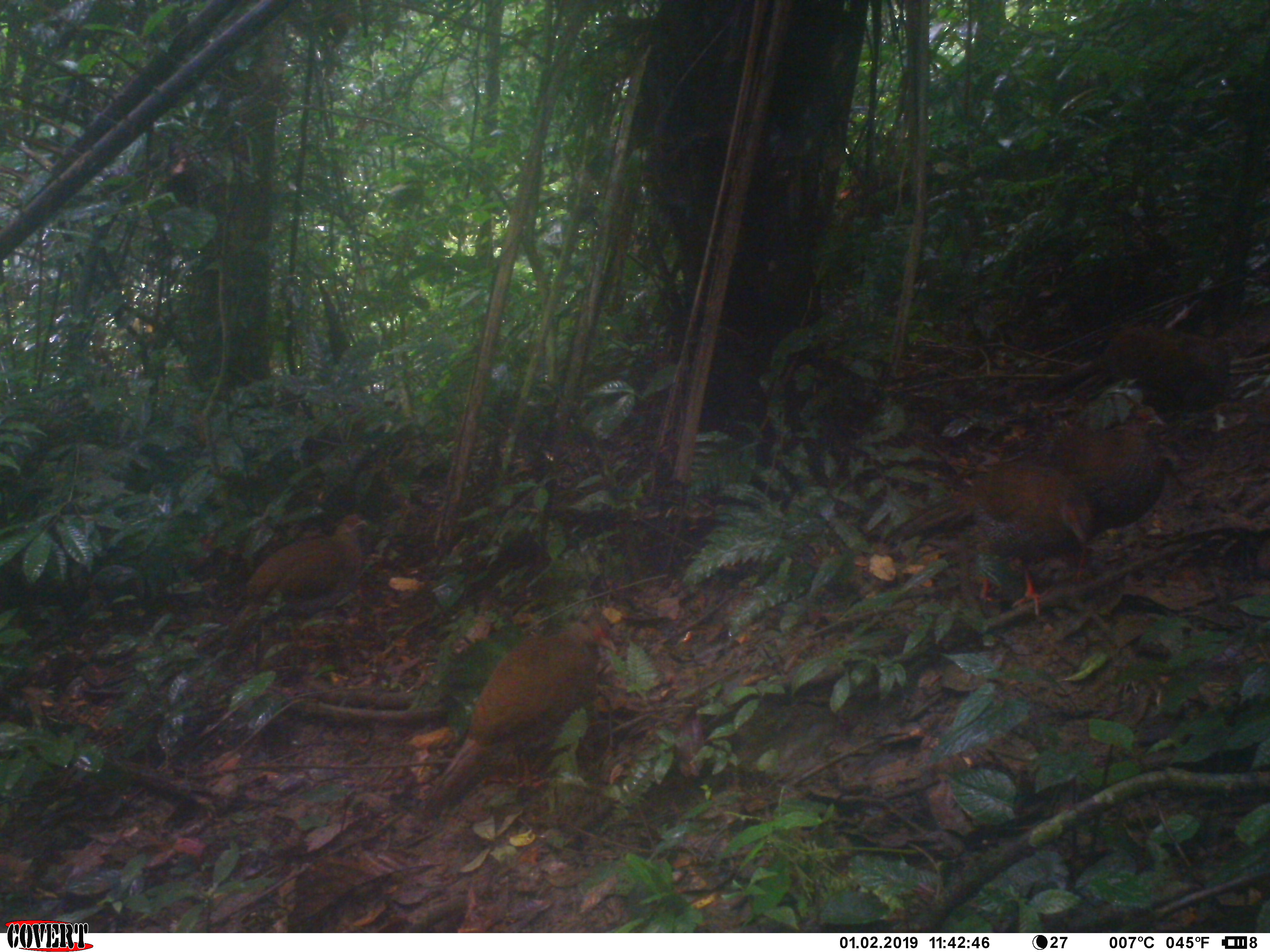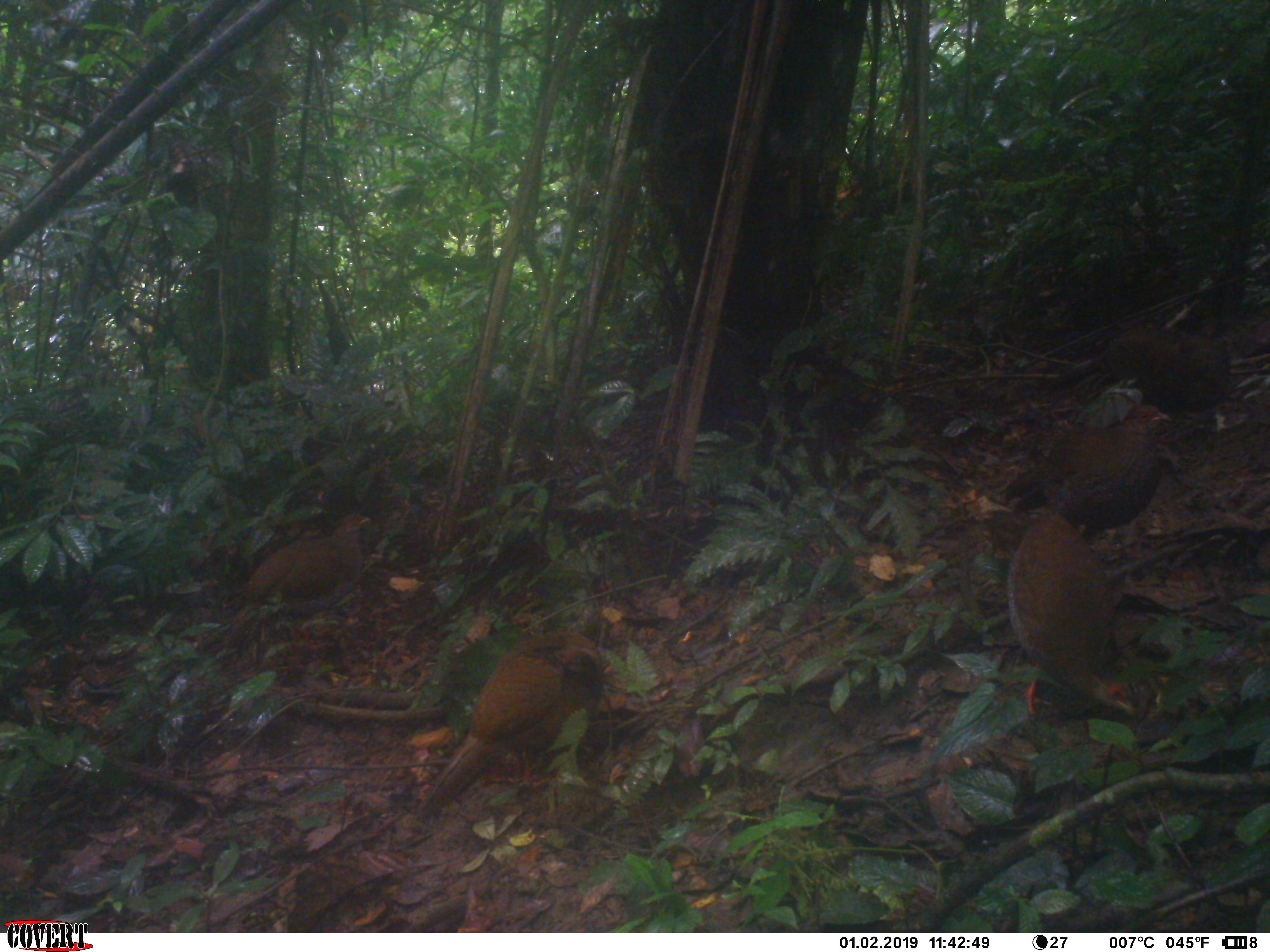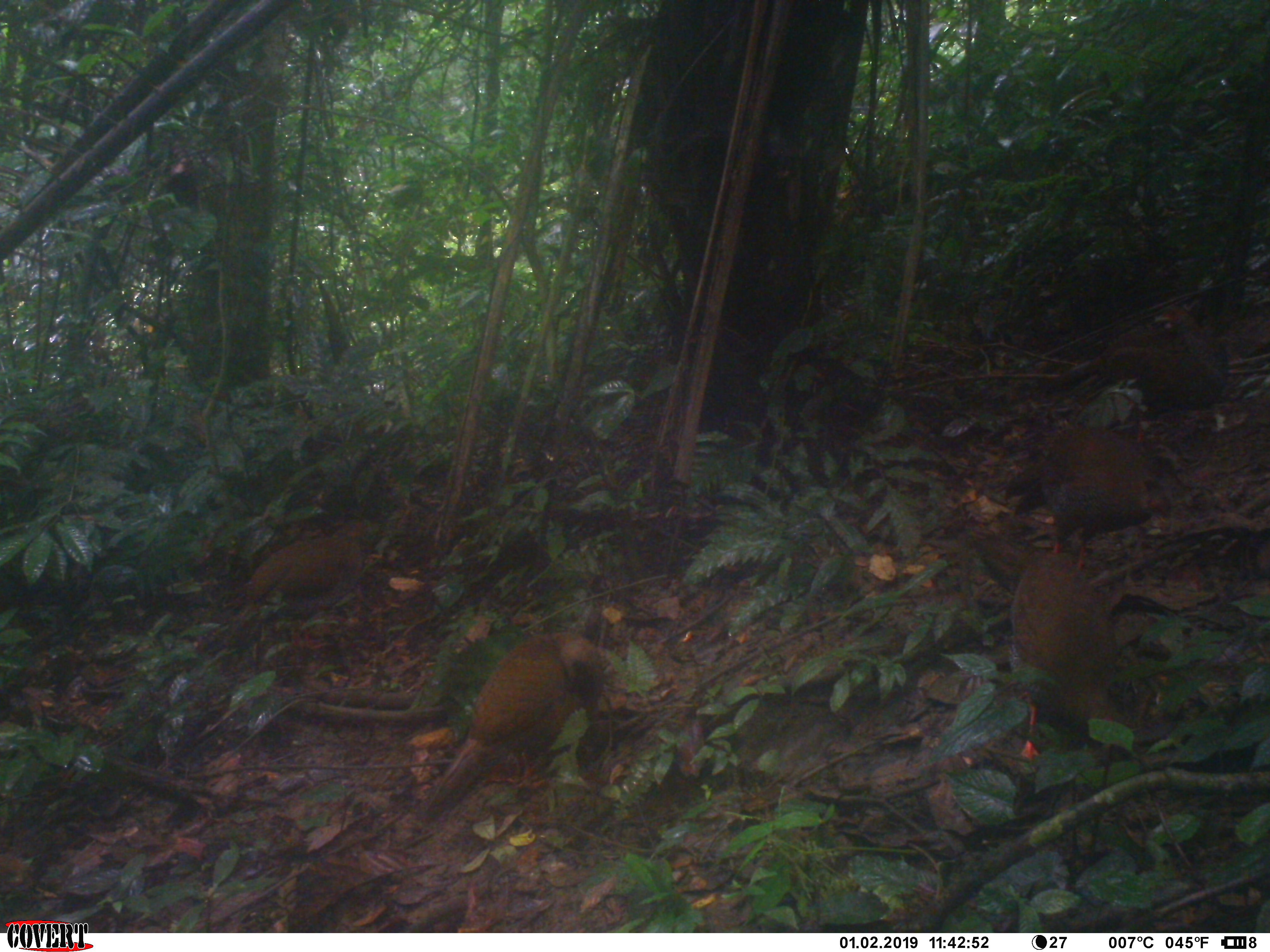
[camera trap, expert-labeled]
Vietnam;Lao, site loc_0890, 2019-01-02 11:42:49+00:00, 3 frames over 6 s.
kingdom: Animalia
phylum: Chordata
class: Aves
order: Galliformes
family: Phasianidae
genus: Lophura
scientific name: Lophura nycthemera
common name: silver pheasant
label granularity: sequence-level